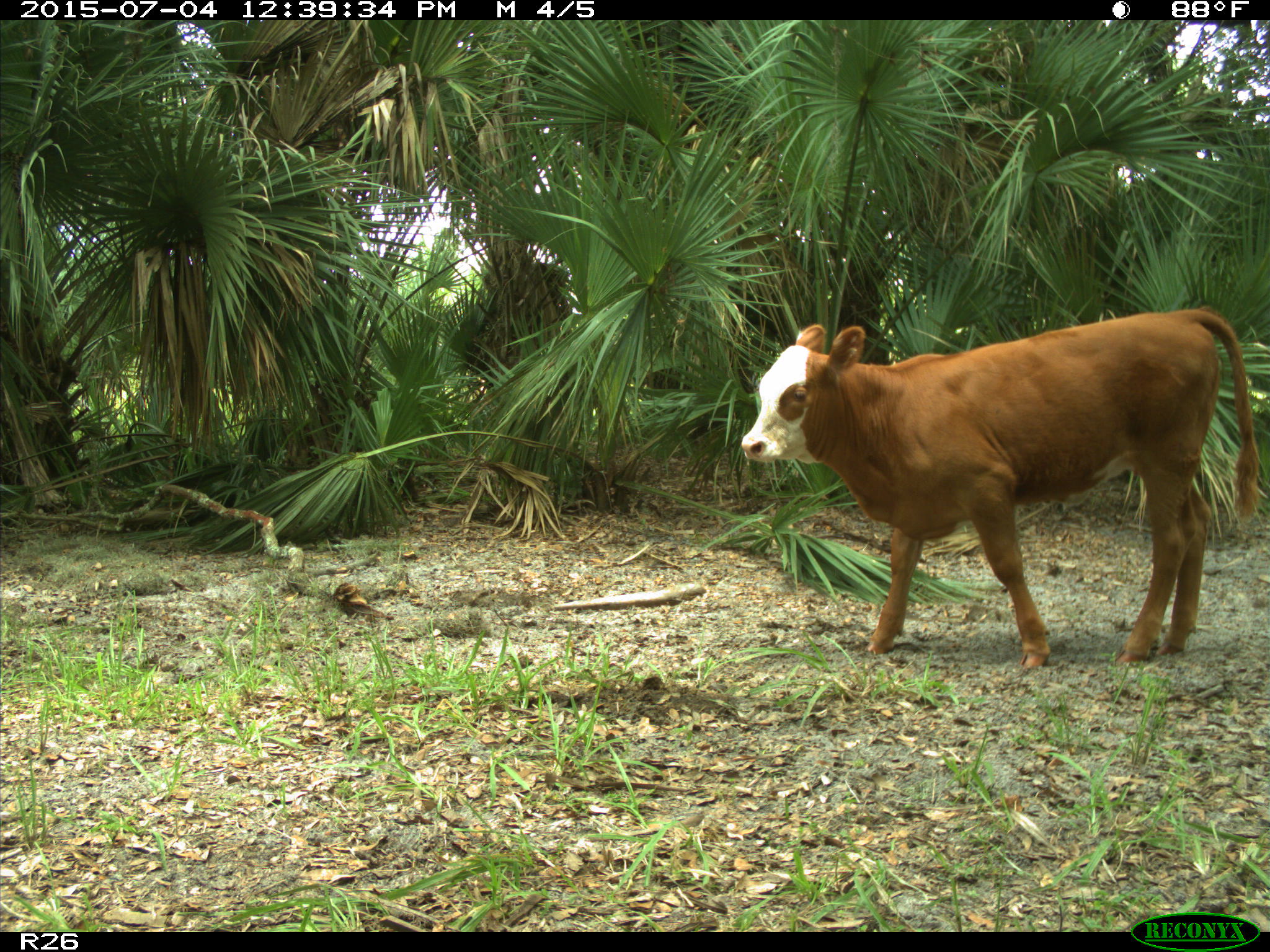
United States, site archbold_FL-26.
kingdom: Animalia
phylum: Chordata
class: Mammalia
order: Artiodactyla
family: Bovidae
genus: Bos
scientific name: Bos taurus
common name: domestic cow